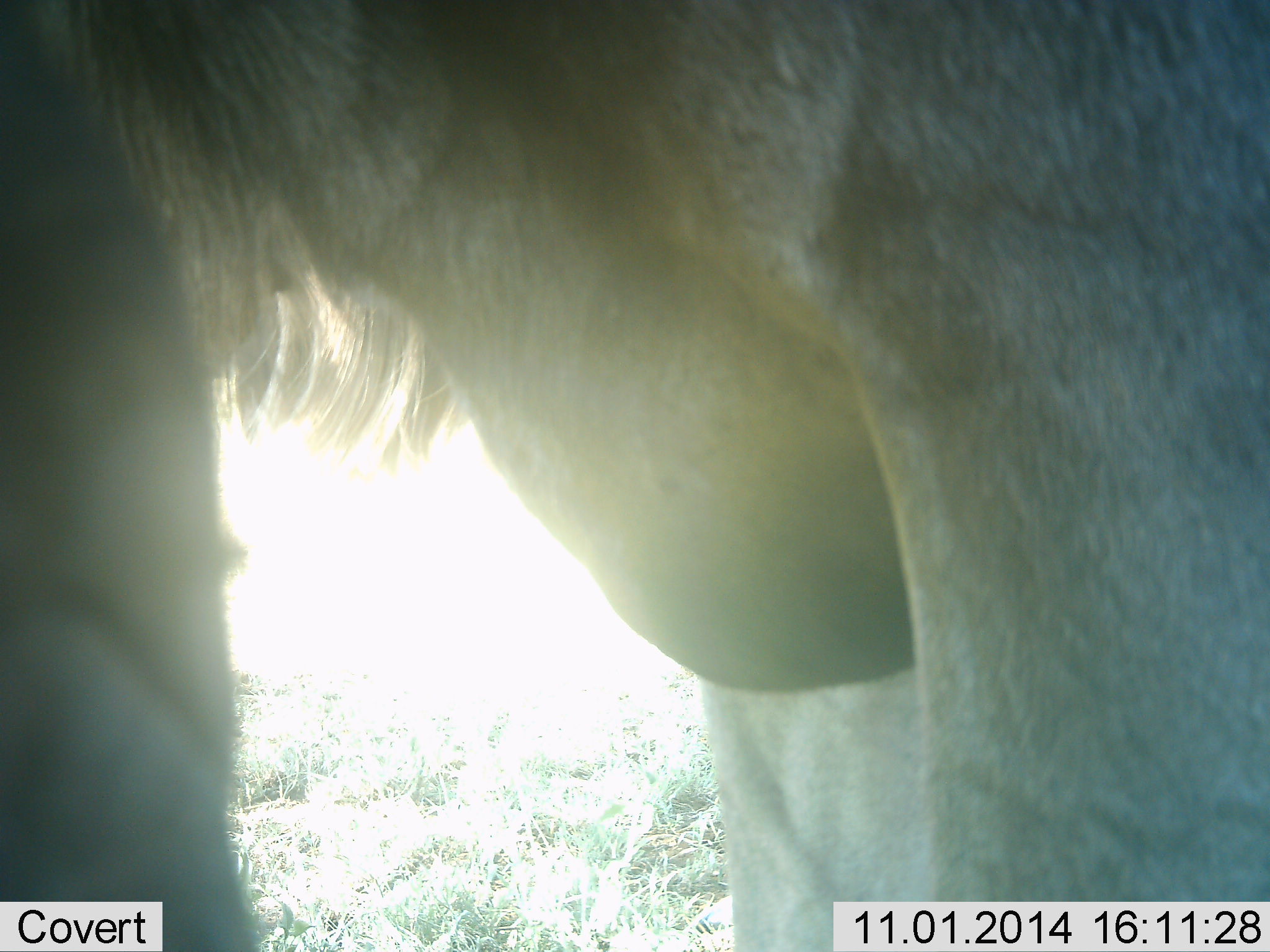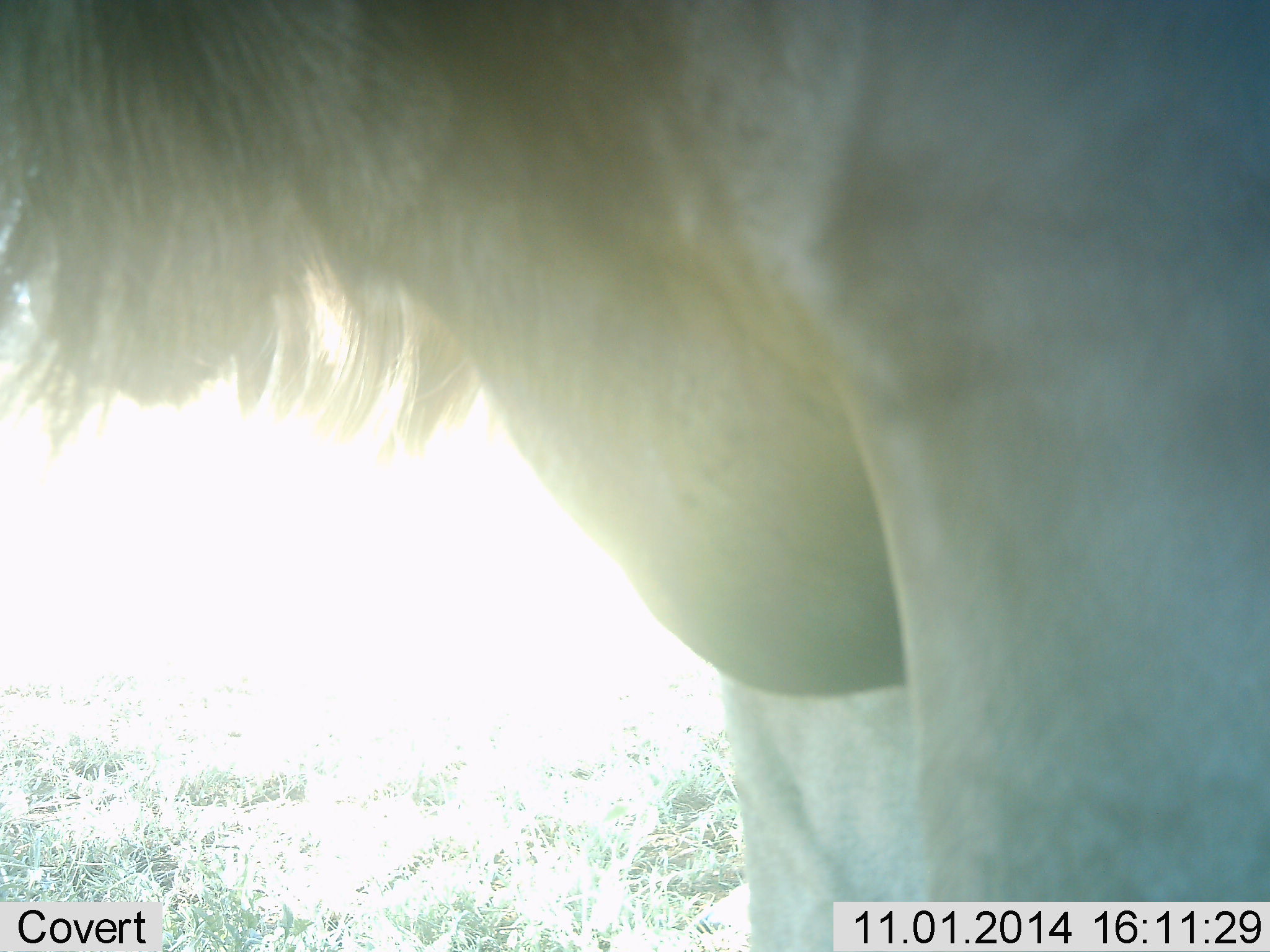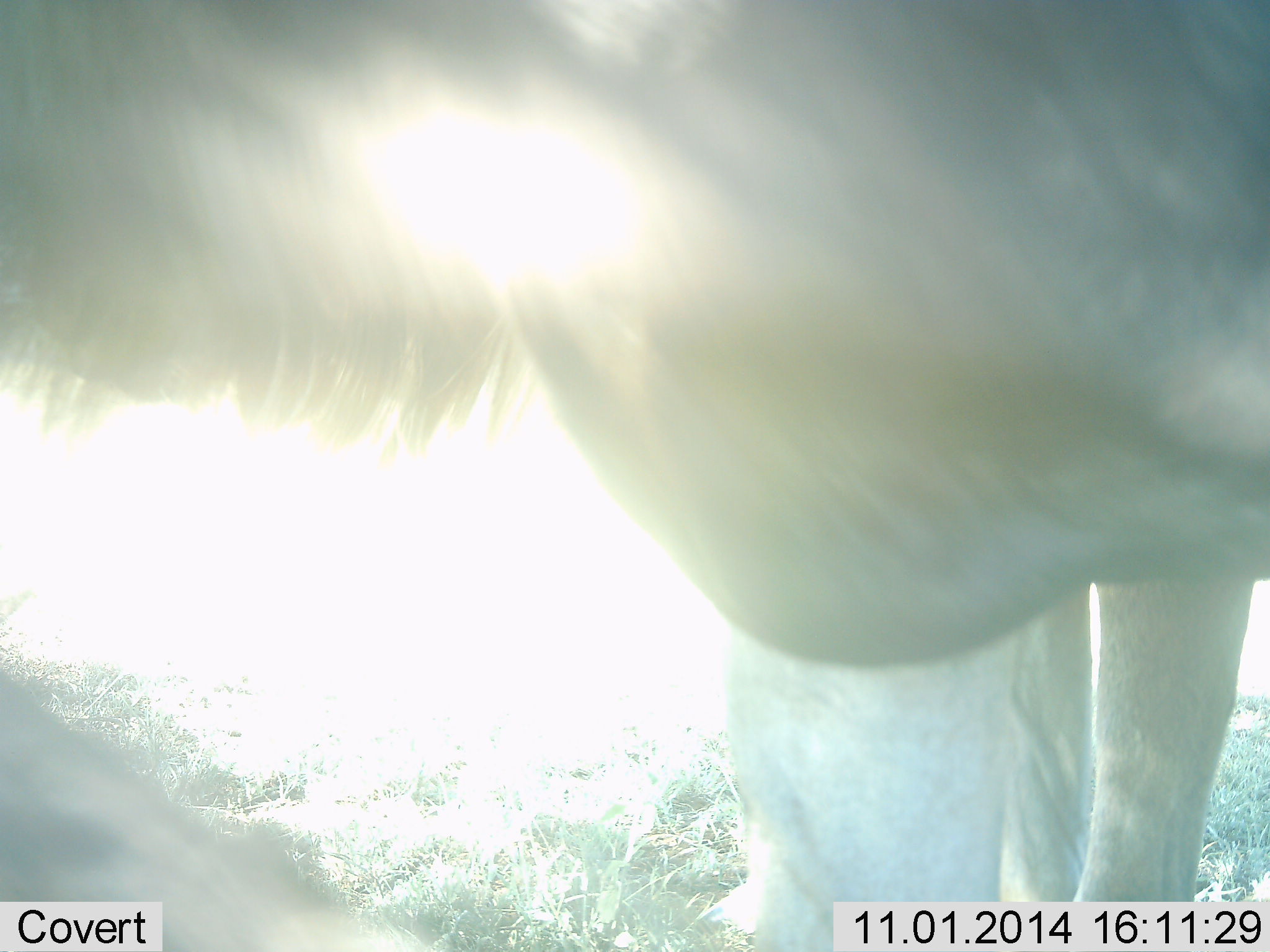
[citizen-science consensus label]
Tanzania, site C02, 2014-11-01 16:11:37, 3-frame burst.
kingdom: Animalia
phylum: Chordata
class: Mammalia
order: Artiodactyla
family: Bovidae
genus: Connochaetes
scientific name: Connochaetes taurinus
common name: blue wildebeest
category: wildebeest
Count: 2.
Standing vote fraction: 100%.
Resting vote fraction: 0%.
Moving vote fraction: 20%.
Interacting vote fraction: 0%.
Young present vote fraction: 0%.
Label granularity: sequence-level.